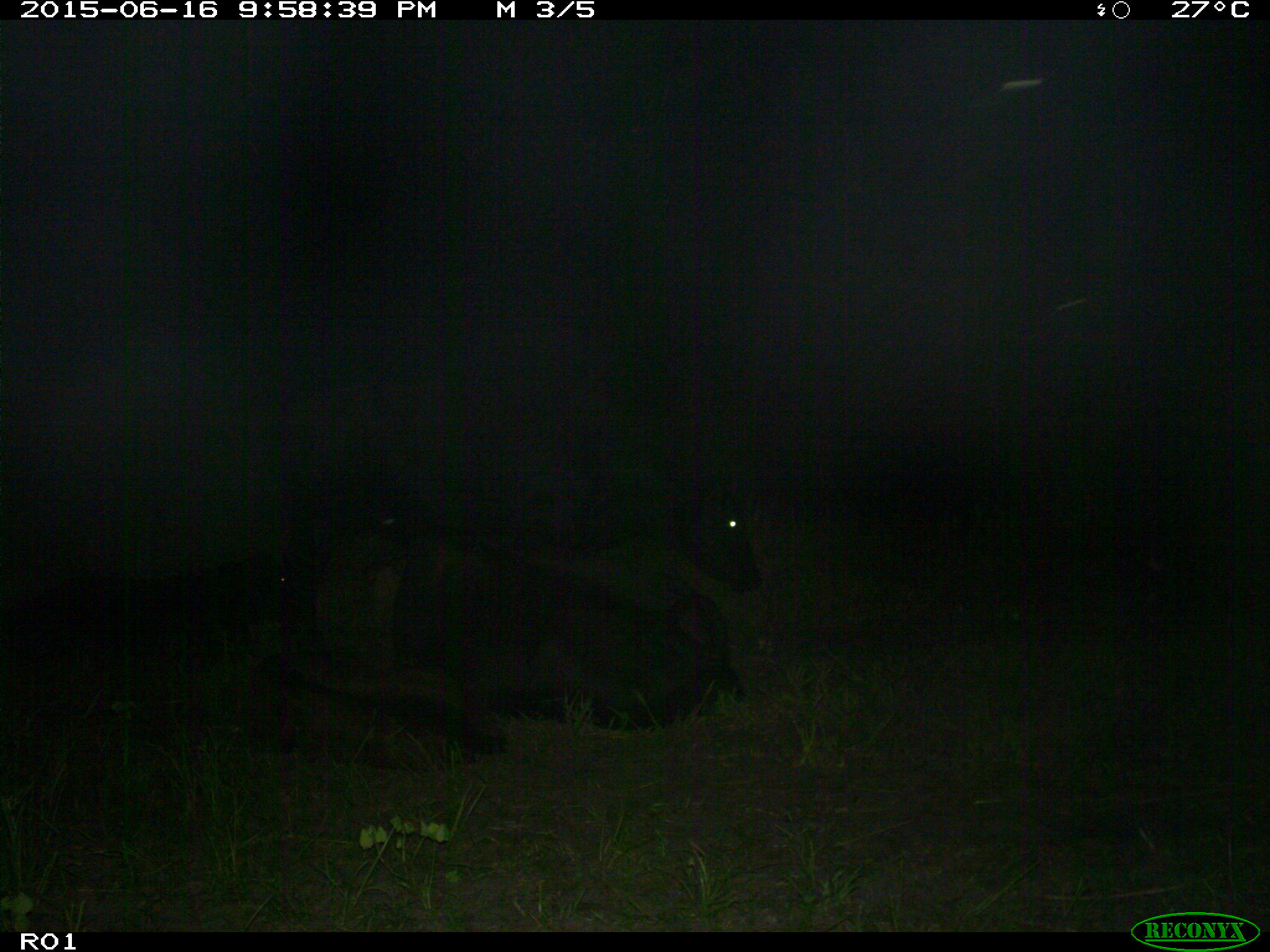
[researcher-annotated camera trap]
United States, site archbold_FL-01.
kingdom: Animalia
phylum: Chordata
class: Mammalia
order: Artiodactyla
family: Bovidae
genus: Bos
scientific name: Bos taurus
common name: domestic cow